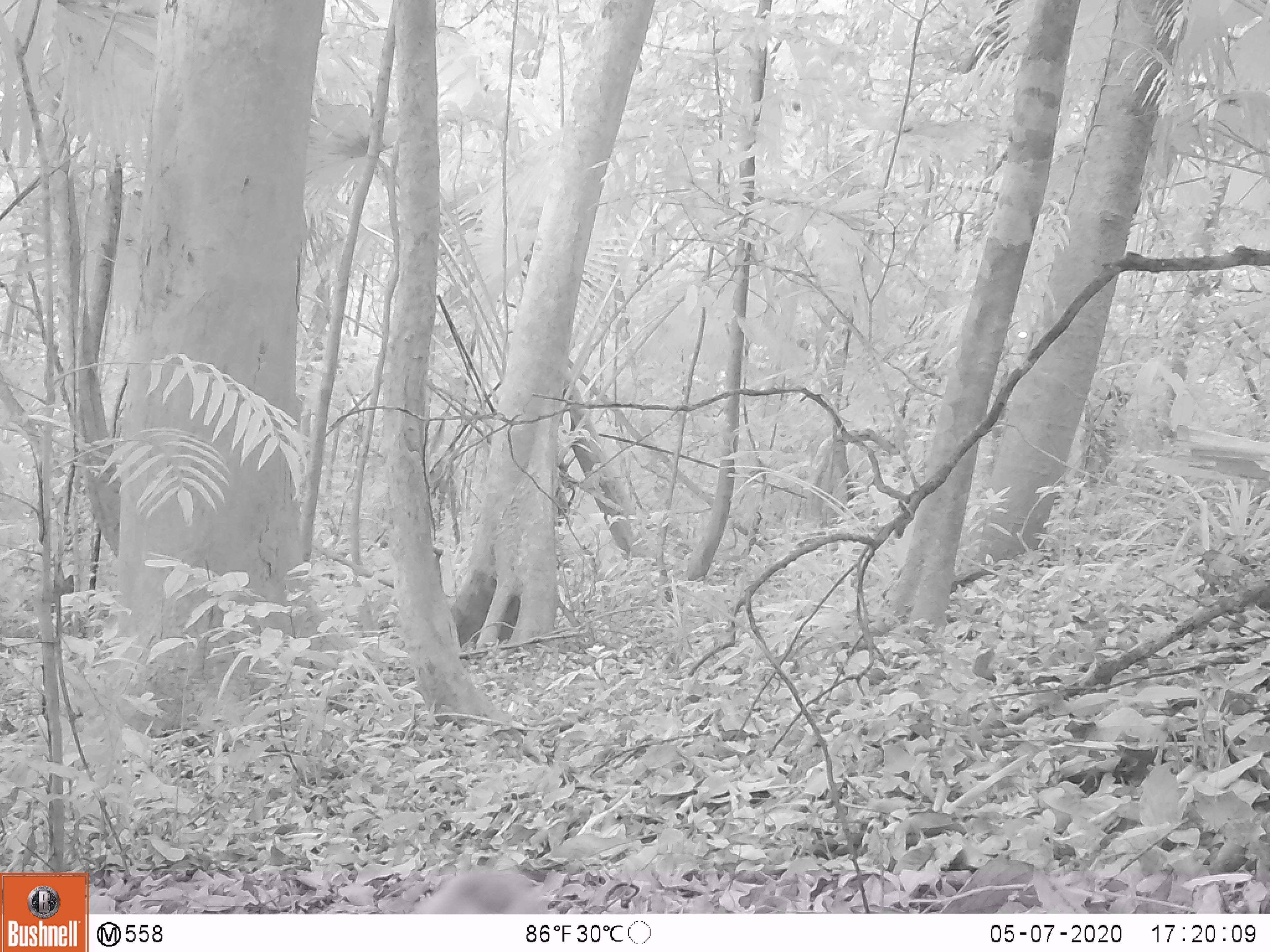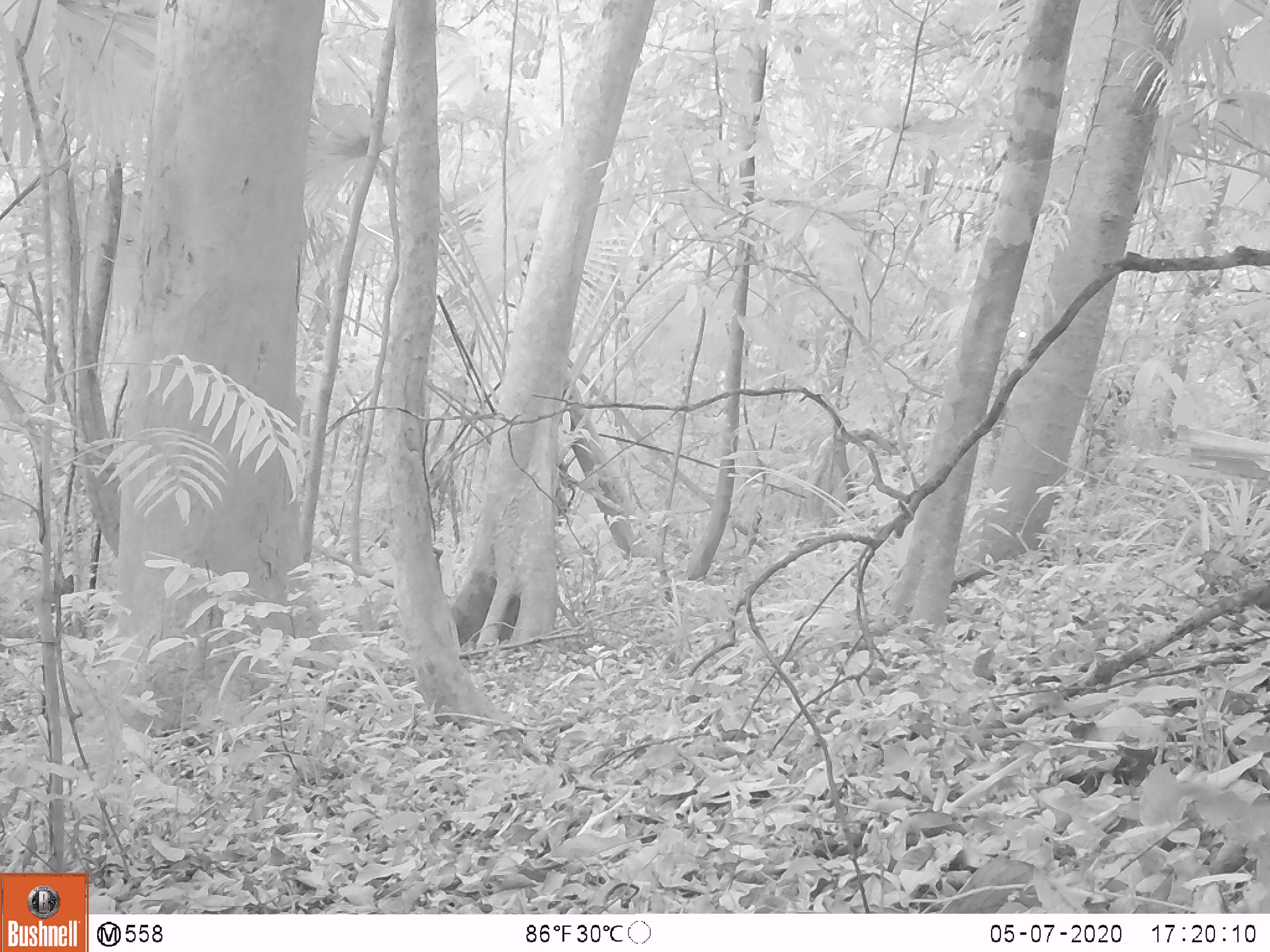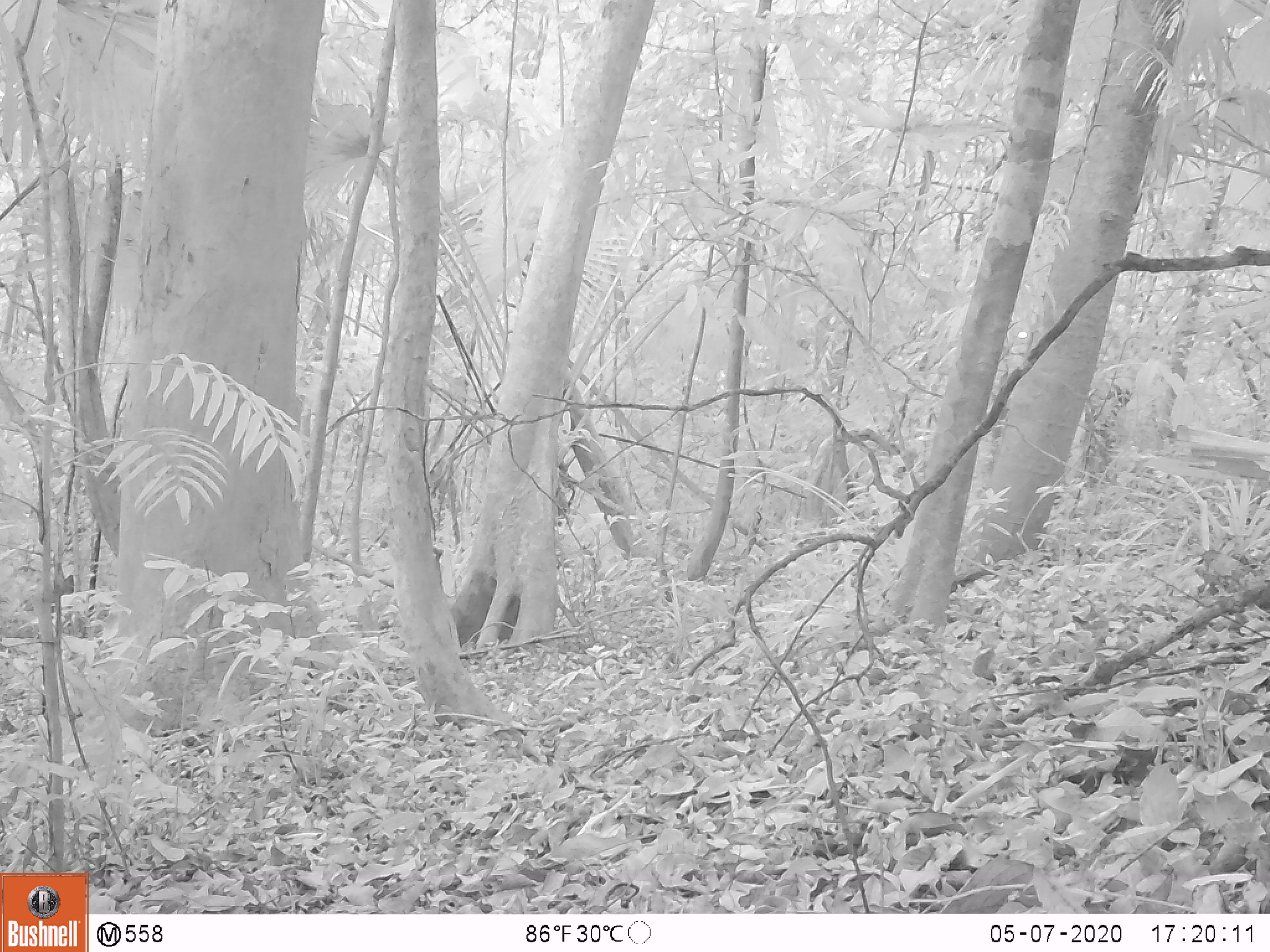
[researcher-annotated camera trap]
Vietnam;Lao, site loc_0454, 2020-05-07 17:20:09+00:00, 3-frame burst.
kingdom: Animalia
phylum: Chordata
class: Mammalia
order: Primates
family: Cercopithecidae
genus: Macaca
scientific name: Macaca nemestrina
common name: pig-tailed macaque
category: pig tailed macaque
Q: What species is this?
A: Pig tailed macaque (pig-tailed macaque) (Macaca nemestrina).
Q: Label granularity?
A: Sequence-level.